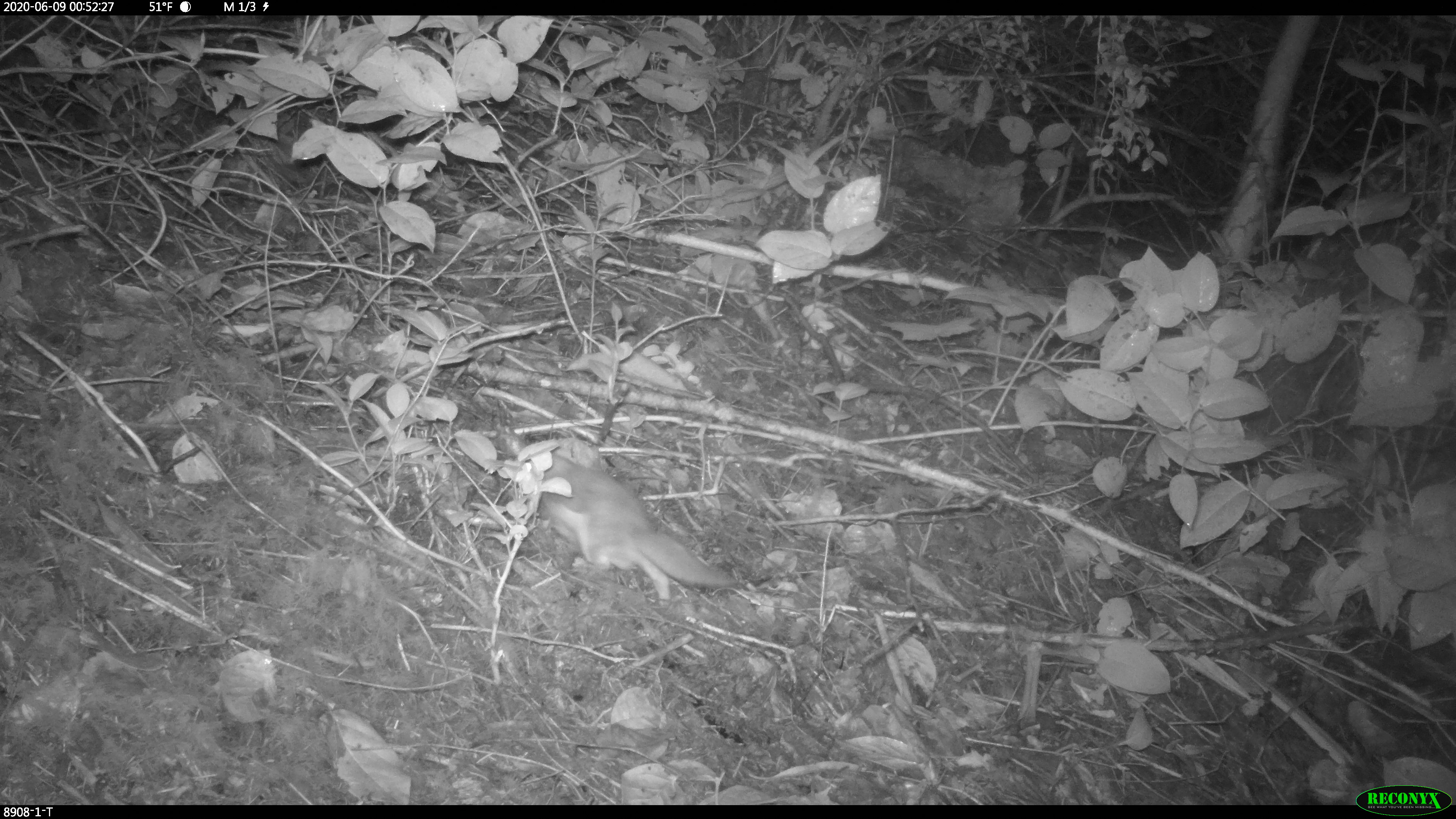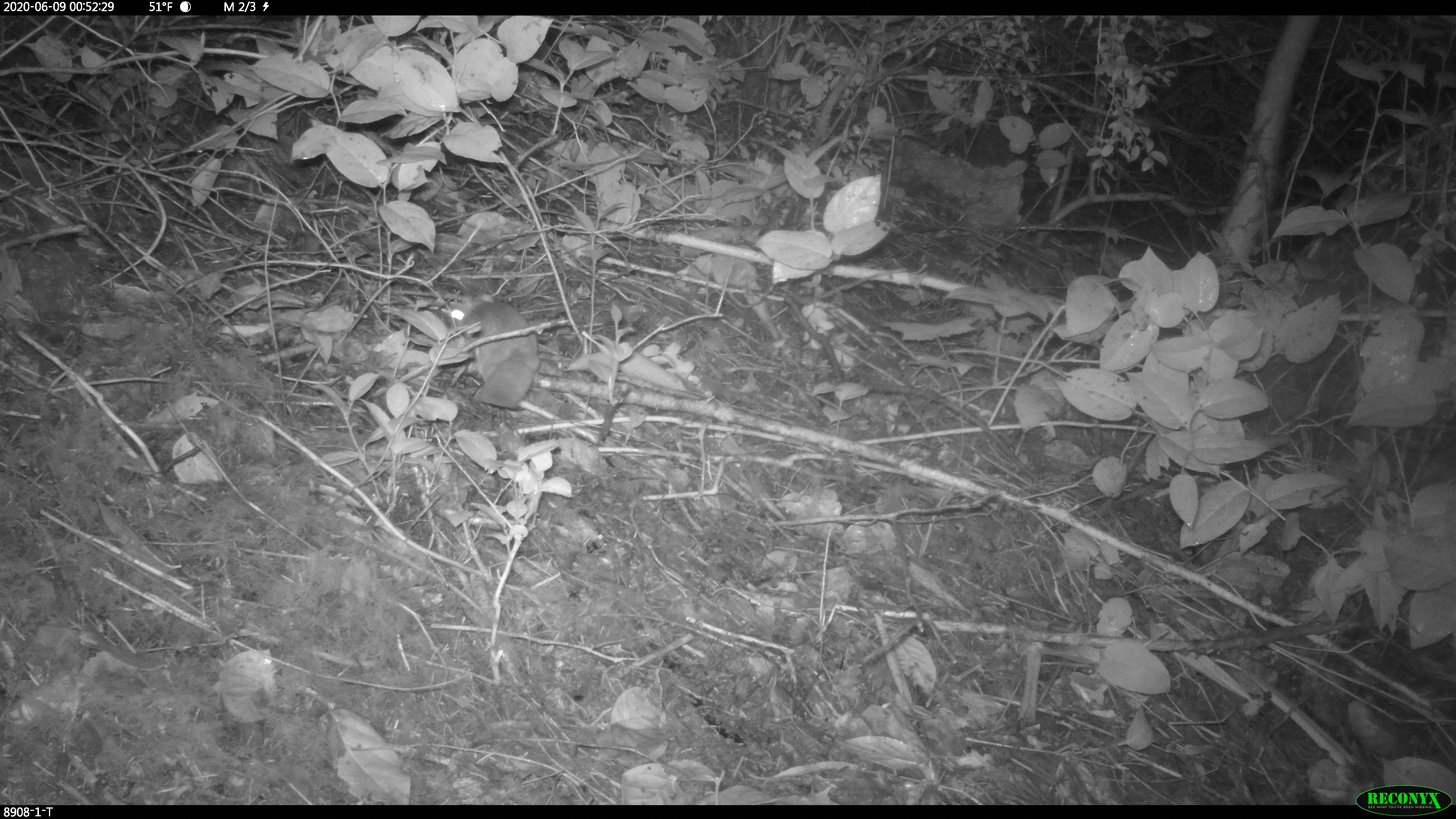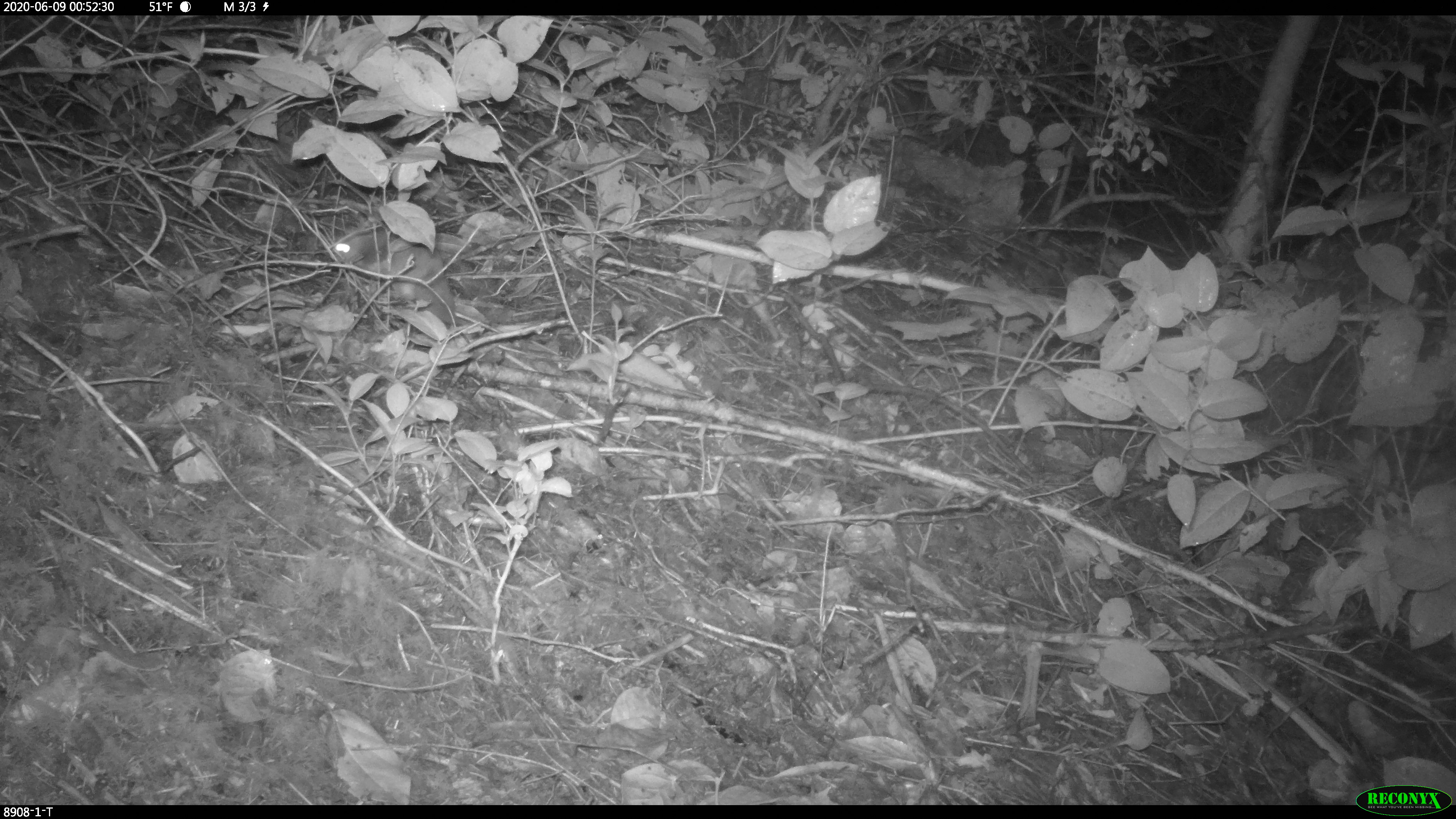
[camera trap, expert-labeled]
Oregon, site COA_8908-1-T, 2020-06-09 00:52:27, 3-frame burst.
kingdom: Animalia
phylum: Chordata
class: Mammalia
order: Rodentia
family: Sciuridae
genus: Glaucomys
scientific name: Glaucomys oregonensis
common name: humboldt's flying squirrel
Humboldt's flying squirrel (Glaucomys oregonensis).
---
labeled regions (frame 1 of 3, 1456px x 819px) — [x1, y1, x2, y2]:
humboldt's flying squirrel: [505, 429, 749, 628]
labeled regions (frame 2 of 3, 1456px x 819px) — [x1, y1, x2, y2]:
humboldt's flying squirrel: [443, 282, 543, 424]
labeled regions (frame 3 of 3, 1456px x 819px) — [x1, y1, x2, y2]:
humboldt's flying squirrel: [325, 220, 472, 337]